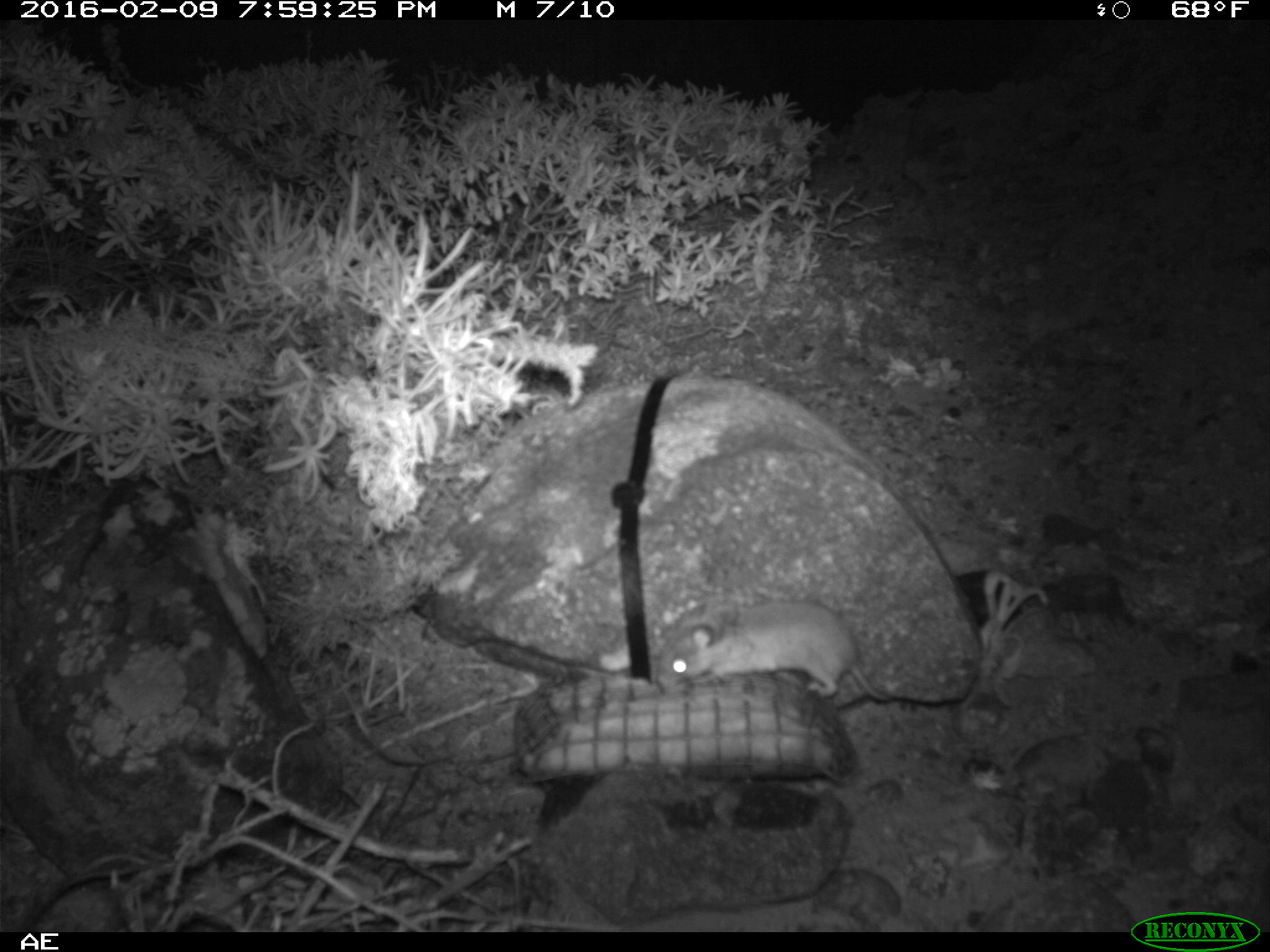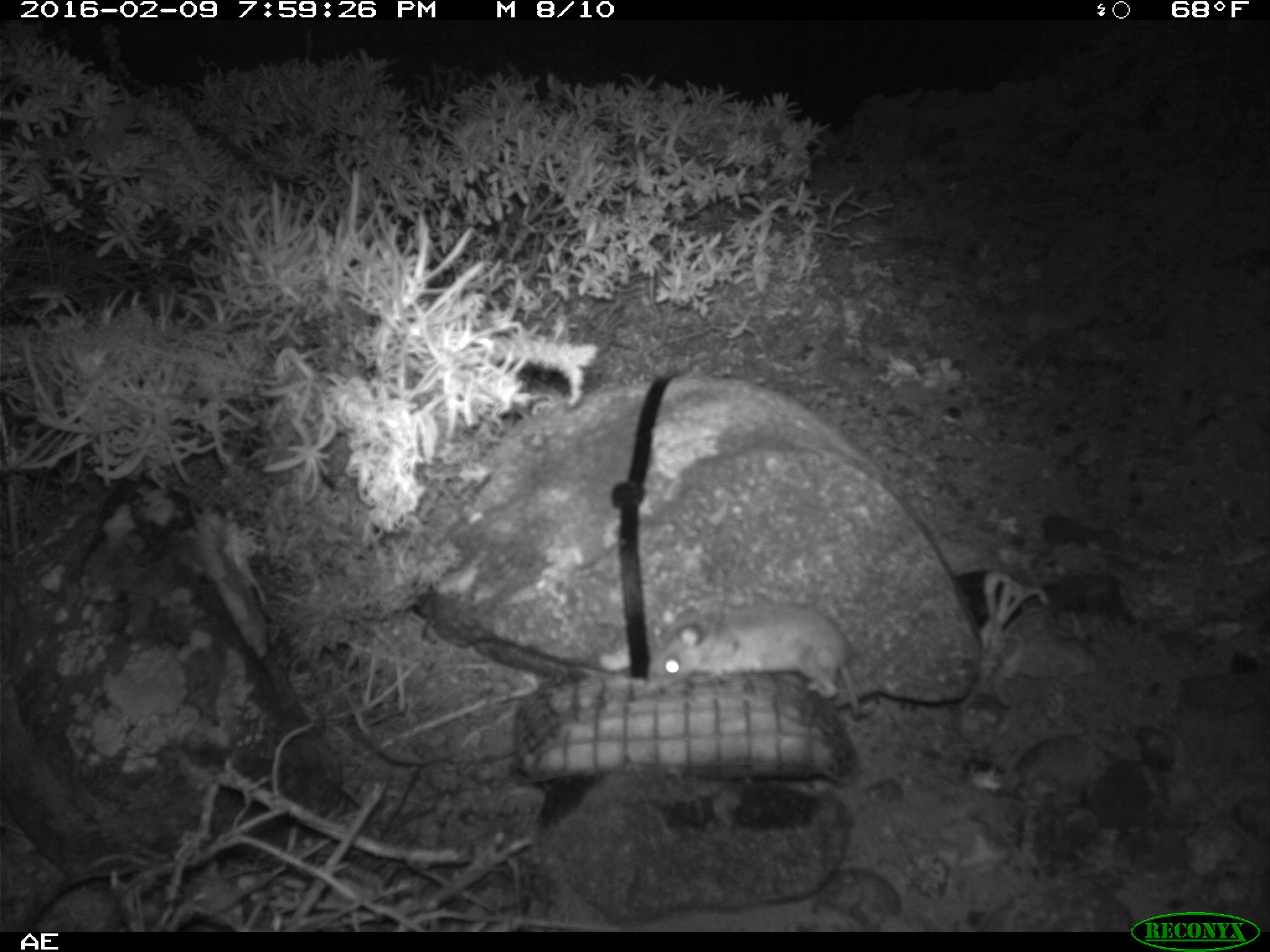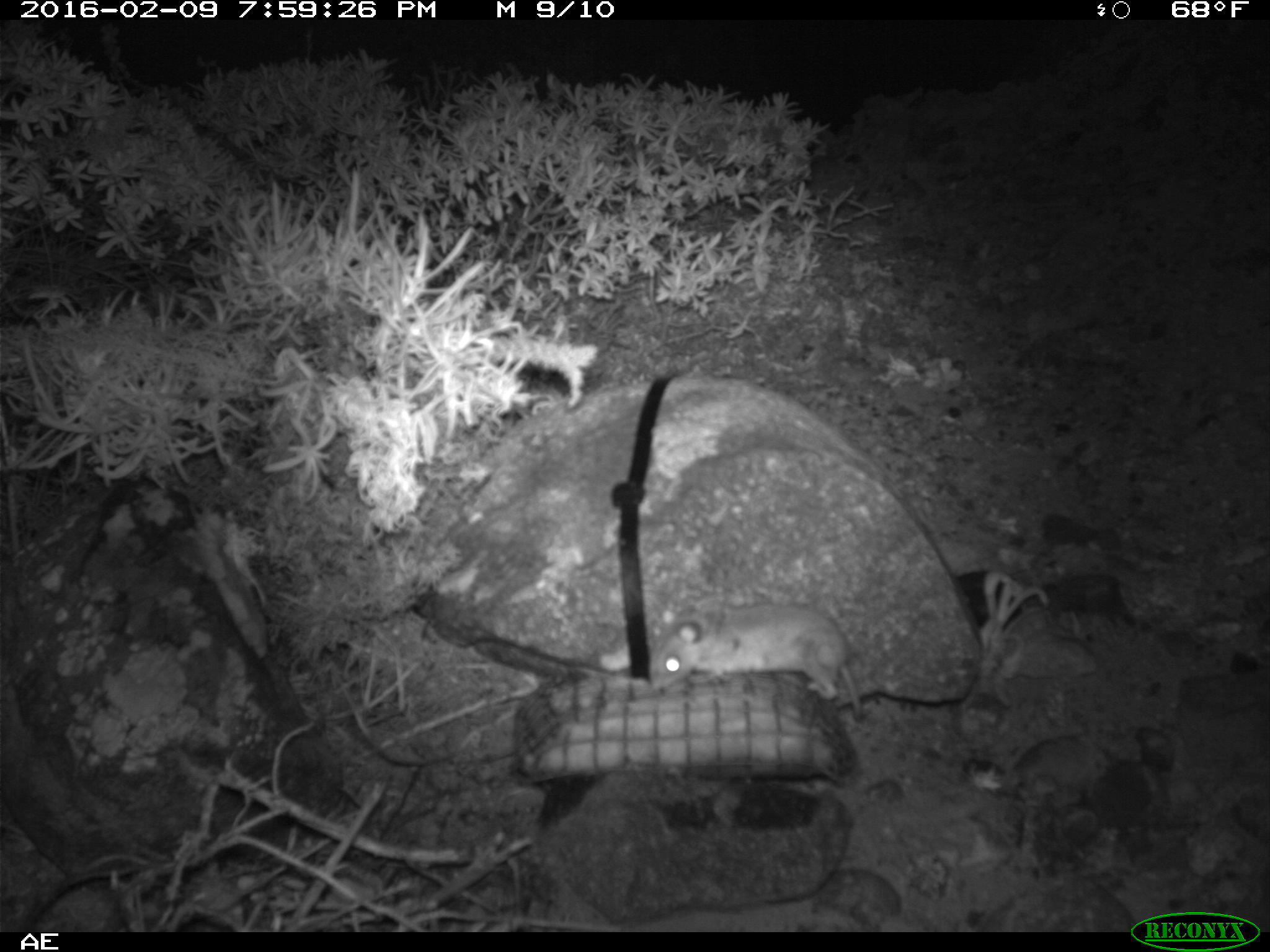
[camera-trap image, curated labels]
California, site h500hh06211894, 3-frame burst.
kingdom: Animalia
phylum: Chordata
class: Mammalia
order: Rodentia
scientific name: Rodentia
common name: rodent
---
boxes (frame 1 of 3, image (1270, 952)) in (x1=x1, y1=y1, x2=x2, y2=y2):
rodent: (x1=654, y1=597, x2=892, y2=704)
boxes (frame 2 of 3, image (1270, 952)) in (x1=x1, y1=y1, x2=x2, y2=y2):
rodent: (x1=641, y1=601, x2=869, y2=725)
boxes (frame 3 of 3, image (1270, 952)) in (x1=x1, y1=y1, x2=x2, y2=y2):
rodent: (x1=649, y1=596, x2=861, y2=712)